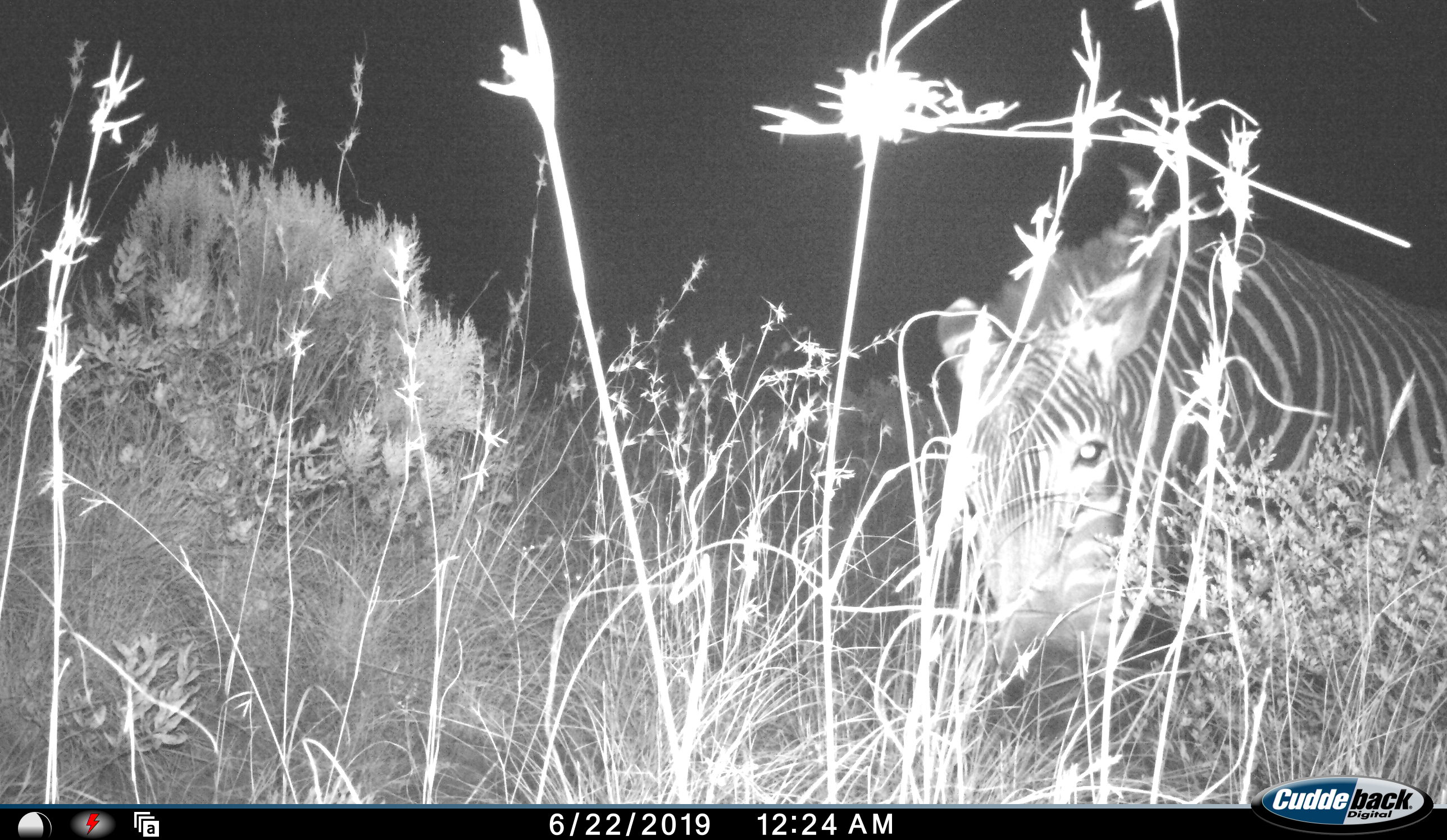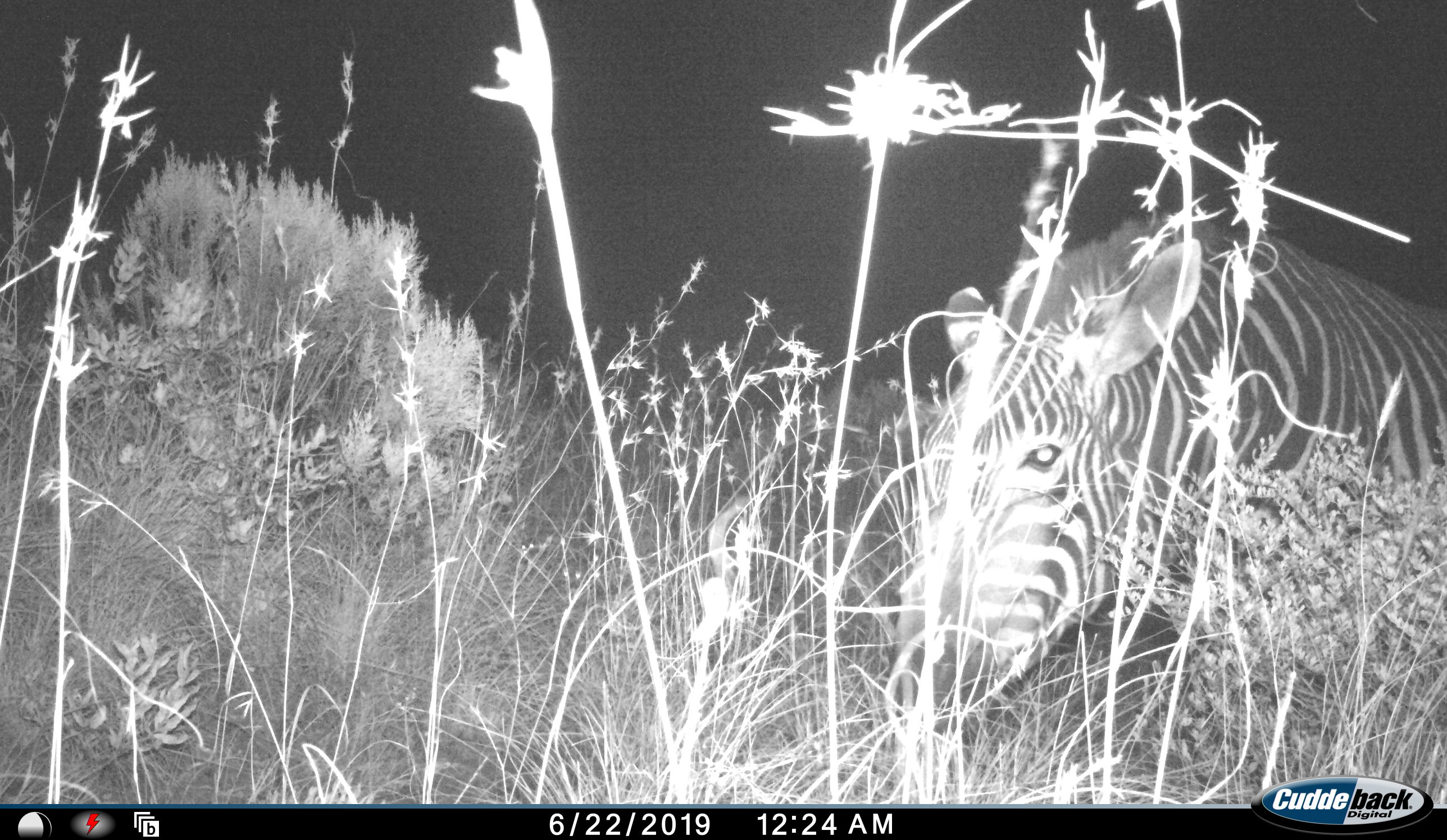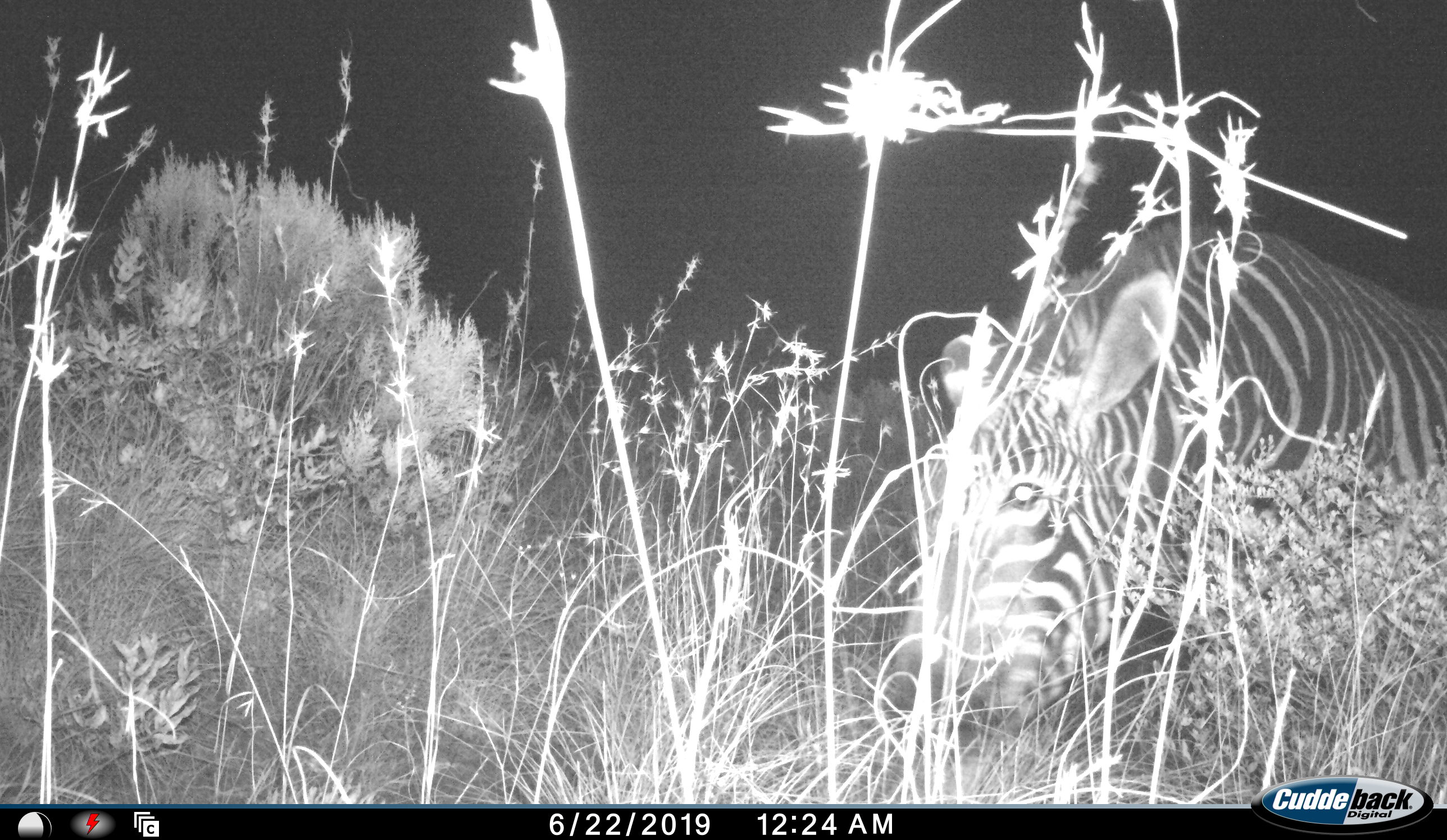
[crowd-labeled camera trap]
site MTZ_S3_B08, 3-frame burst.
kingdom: Animalia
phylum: Chordata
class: Mammalia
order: Perissodactyla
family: Equidae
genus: Equus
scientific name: Equus zebra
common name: mountain zebra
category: zebramountain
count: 1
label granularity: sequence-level